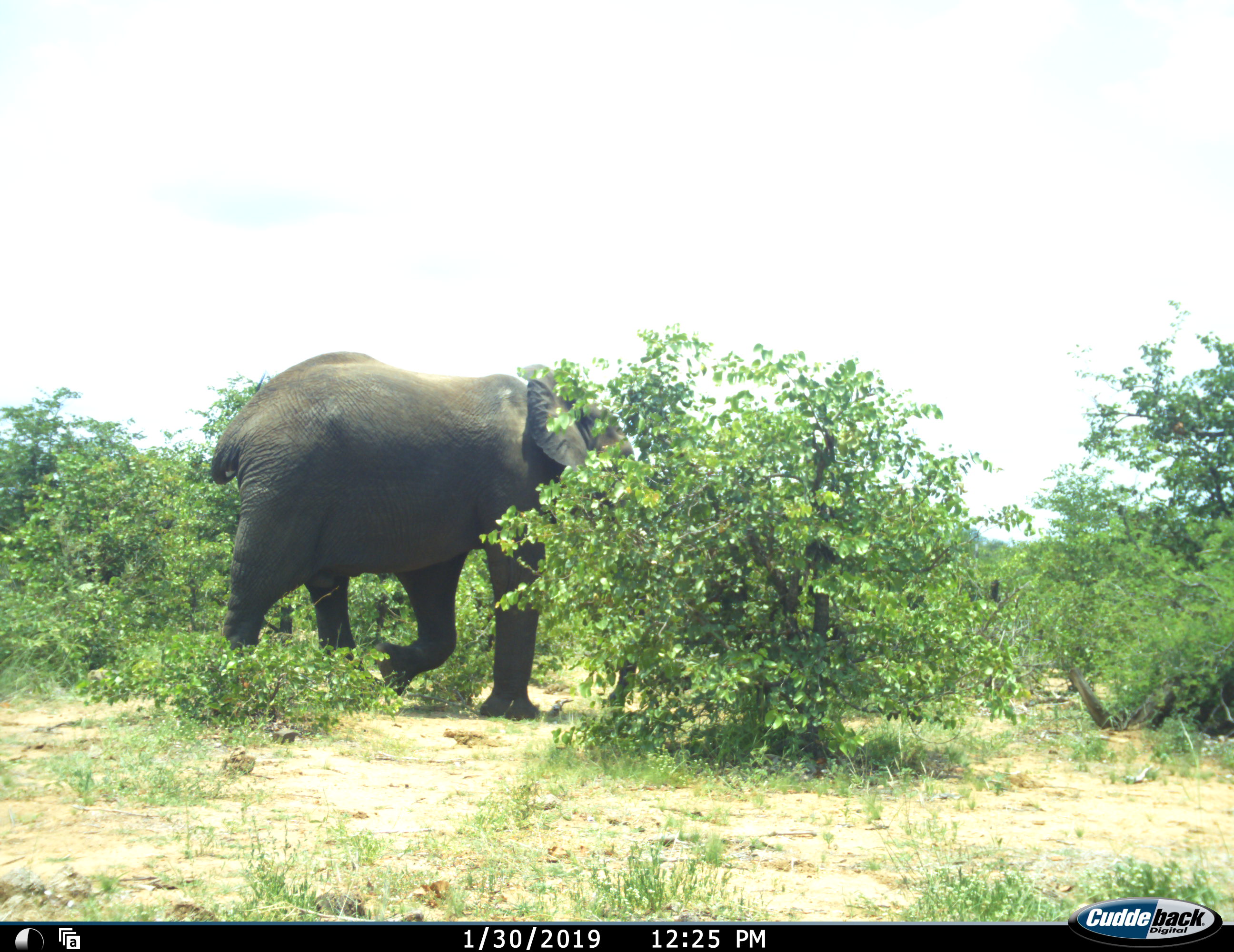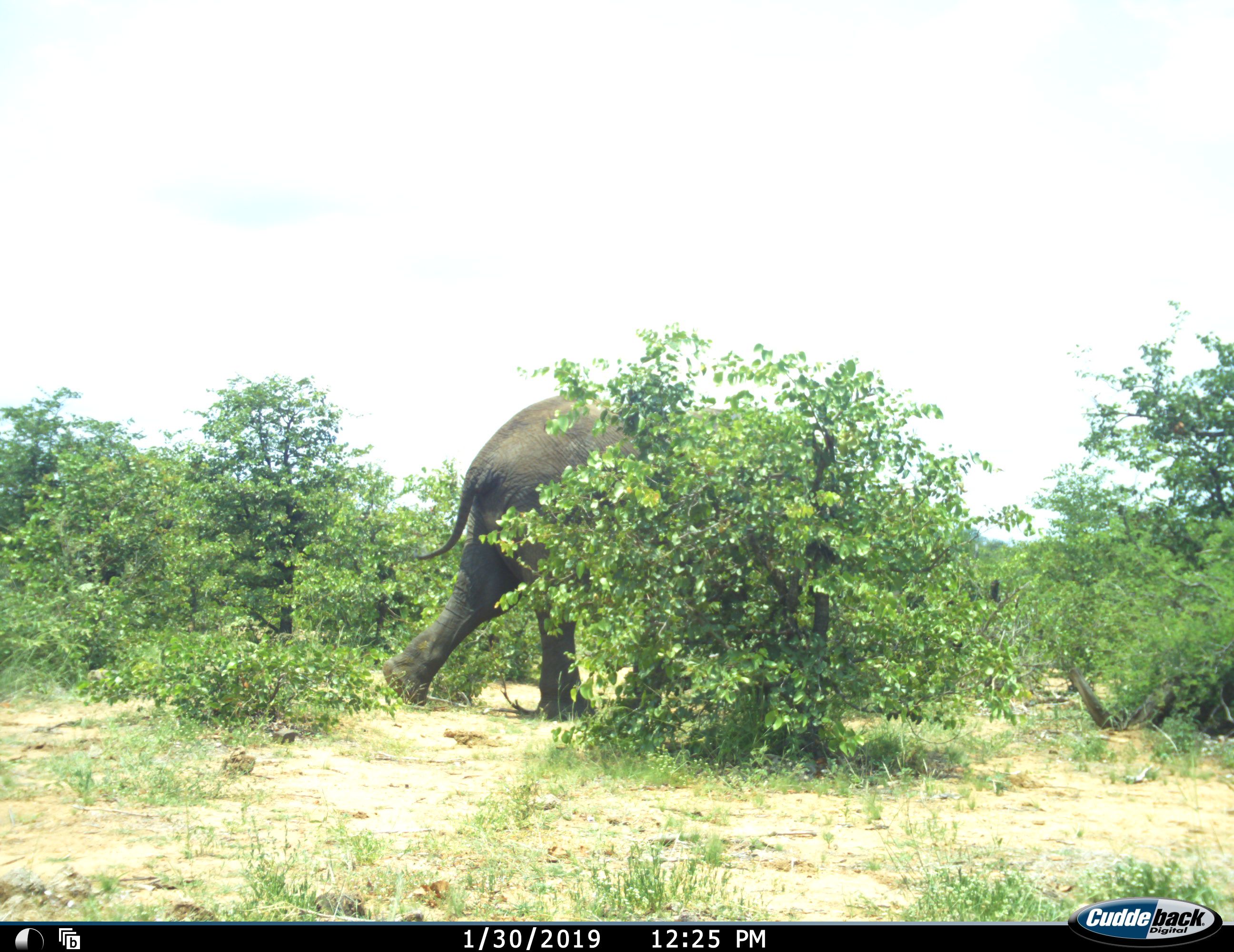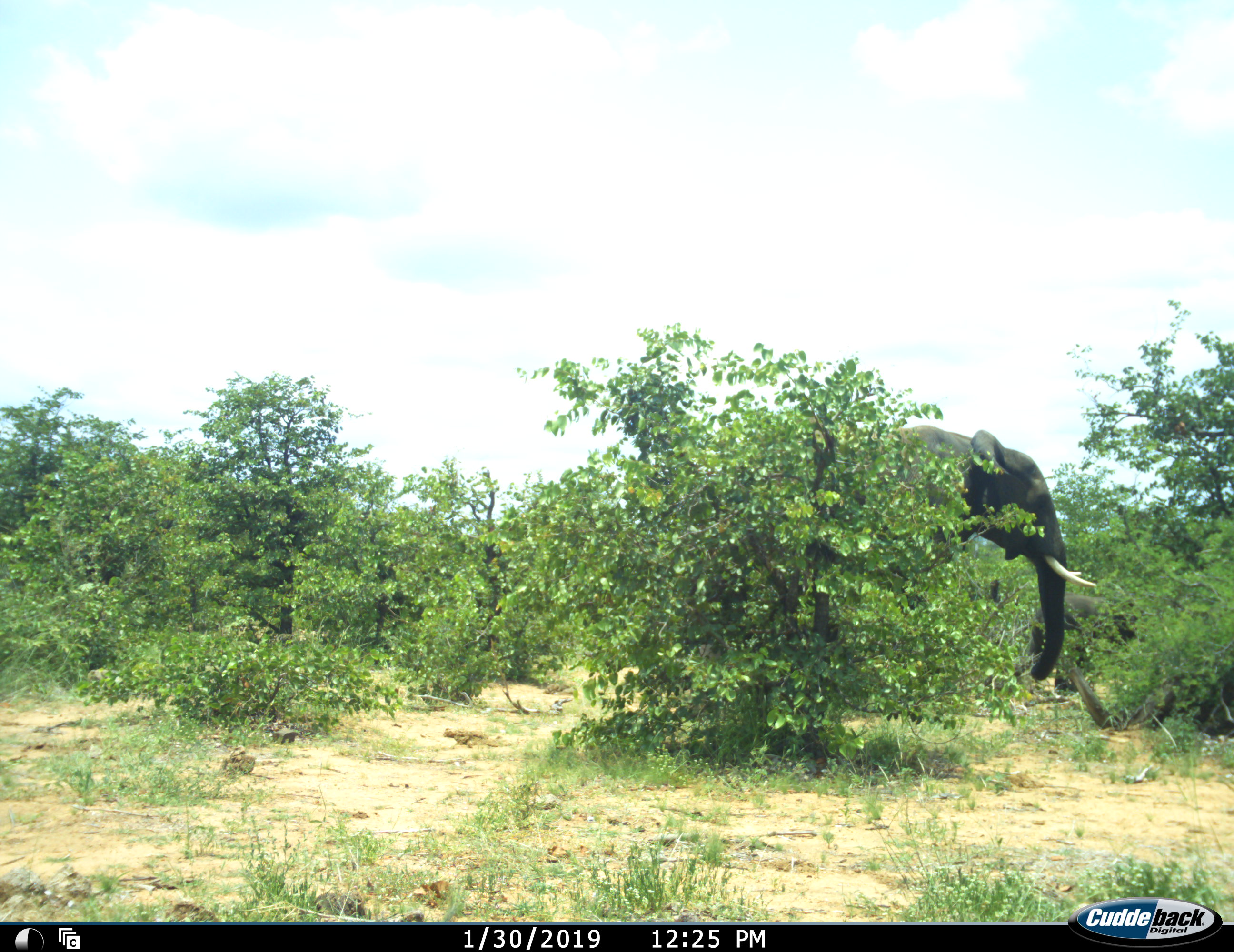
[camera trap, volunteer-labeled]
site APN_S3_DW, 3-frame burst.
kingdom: Animalia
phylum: Chordata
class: Mammalia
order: Proboscidea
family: Elephantidae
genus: Loxodonta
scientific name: Loxodonta africana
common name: african bush elephant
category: elephant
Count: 1.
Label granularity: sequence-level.